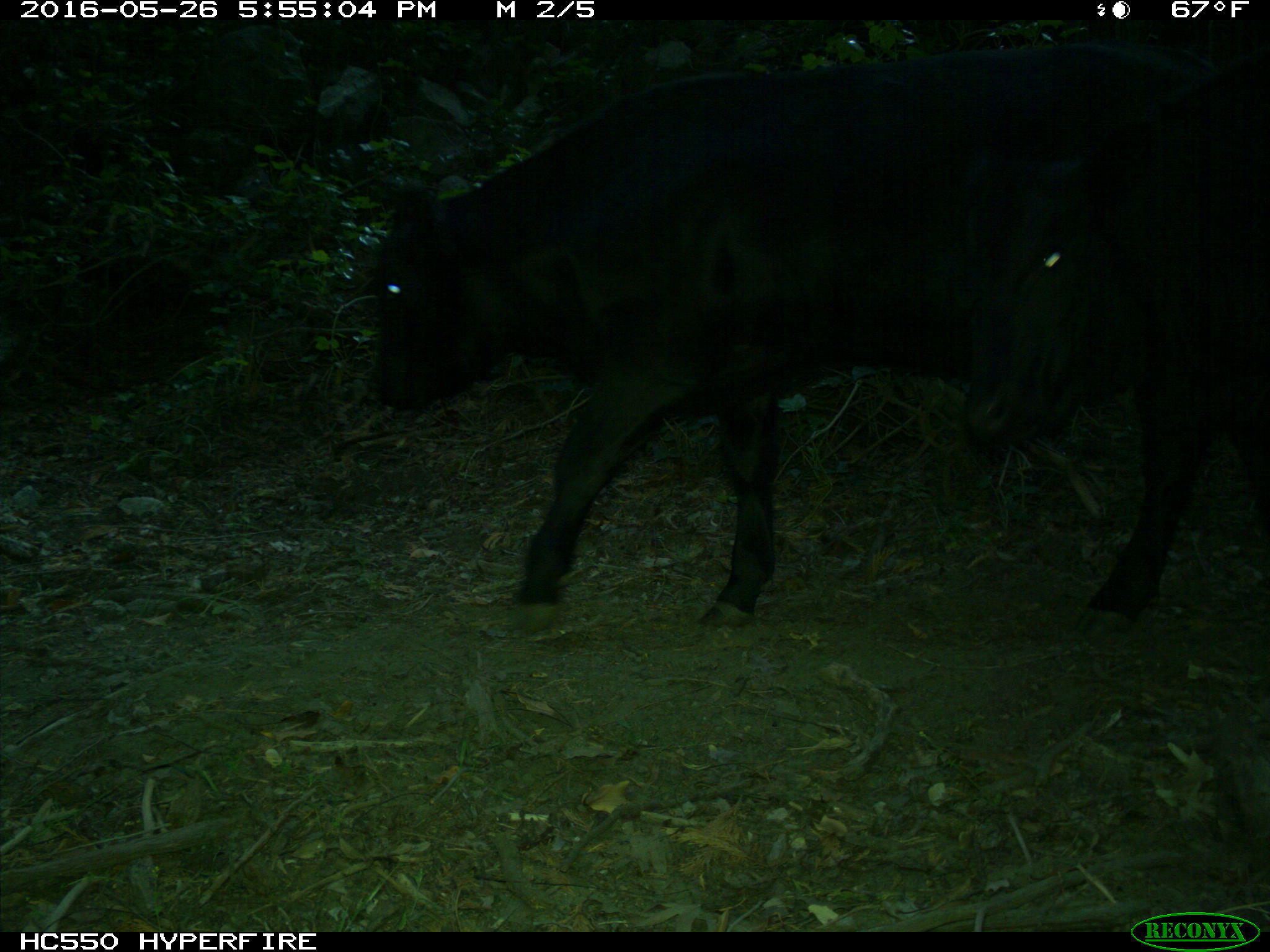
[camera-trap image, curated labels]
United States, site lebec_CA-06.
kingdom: Animalia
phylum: Chordata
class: Mammalia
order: Artiodactyla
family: Bovidae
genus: Bos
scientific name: Bos taurus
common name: domestic cow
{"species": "Bos taurus (domestic cow)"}